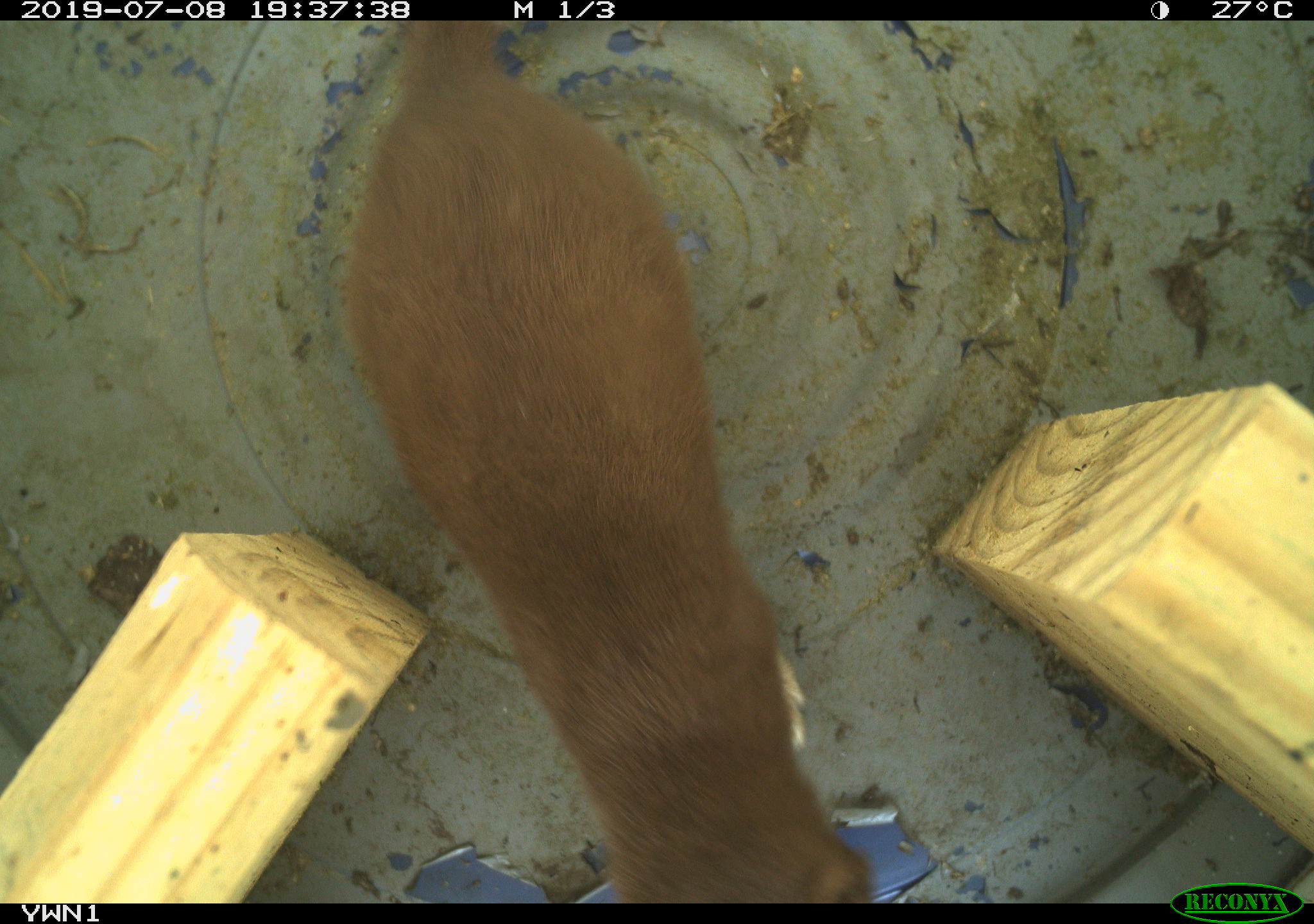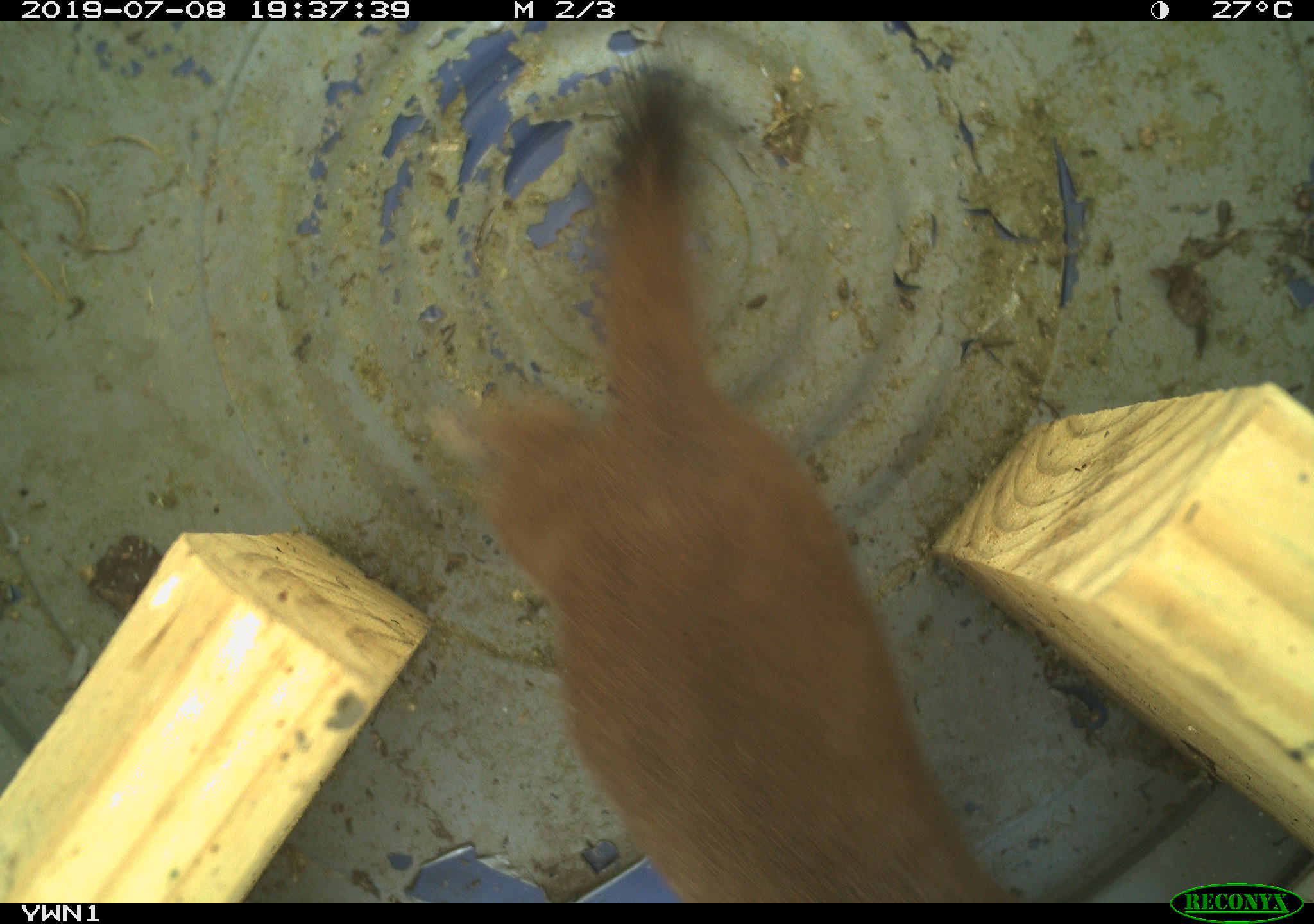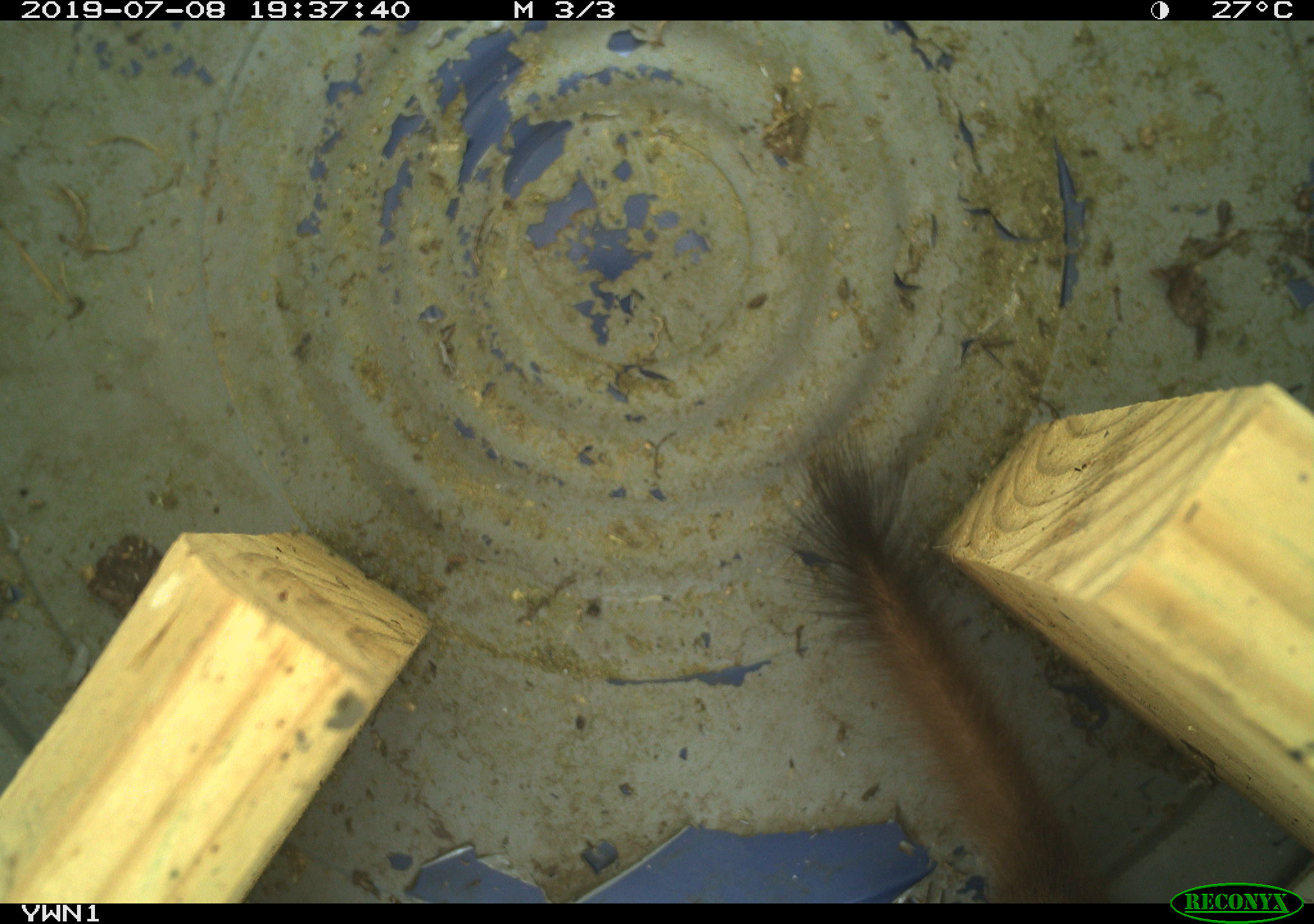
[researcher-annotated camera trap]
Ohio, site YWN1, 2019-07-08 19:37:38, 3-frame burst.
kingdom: Animalia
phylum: Chordata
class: Mammalia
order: Carnivora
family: Mustelidae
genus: Neogale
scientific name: Neogale frenata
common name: long-tailed weasel